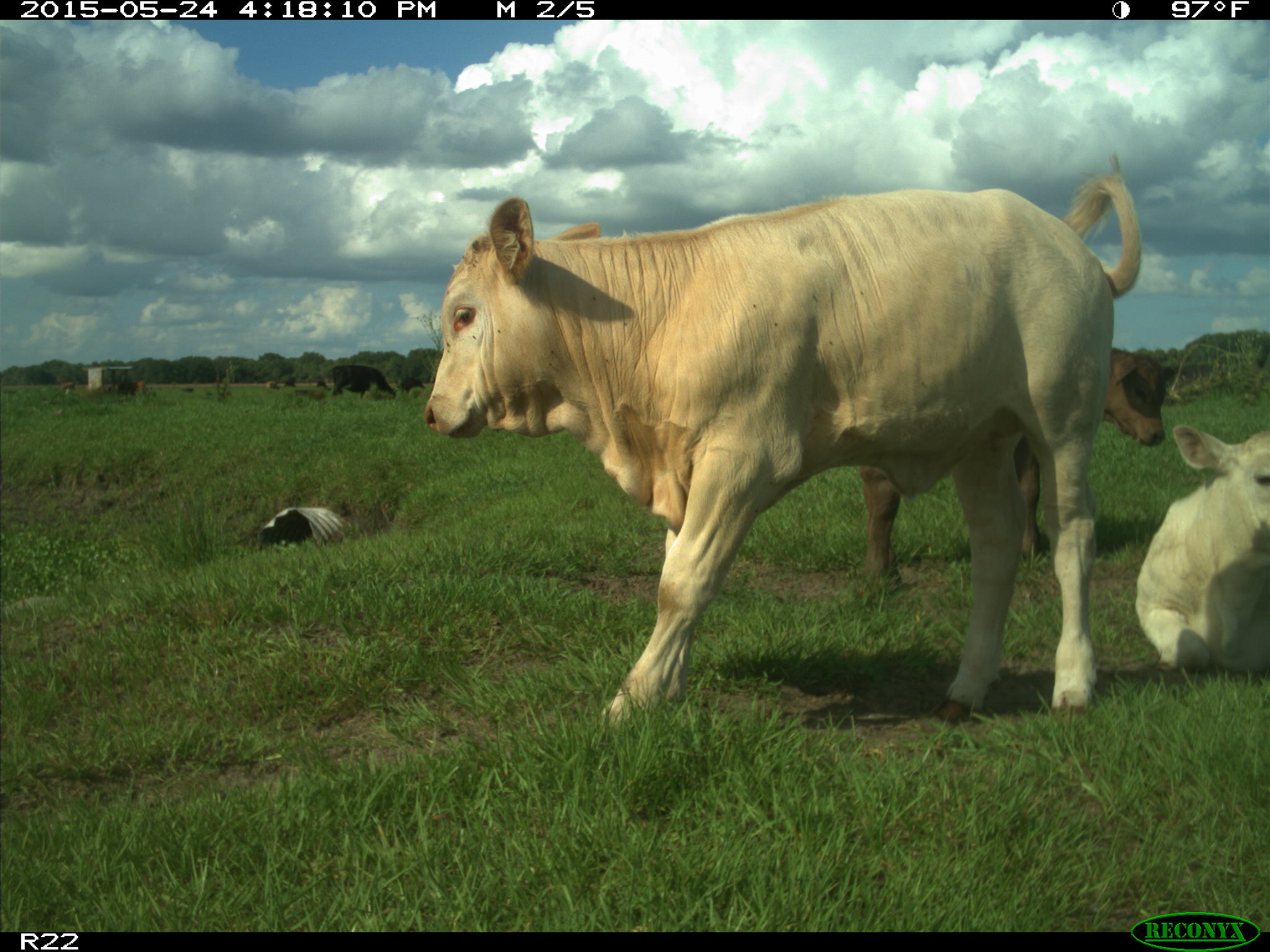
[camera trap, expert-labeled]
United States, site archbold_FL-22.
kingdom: Animalia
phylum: Chordata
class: Mammalia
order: Artiodactyla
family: Bovidae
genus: Bos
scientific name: Bos taurus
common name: domestic cow